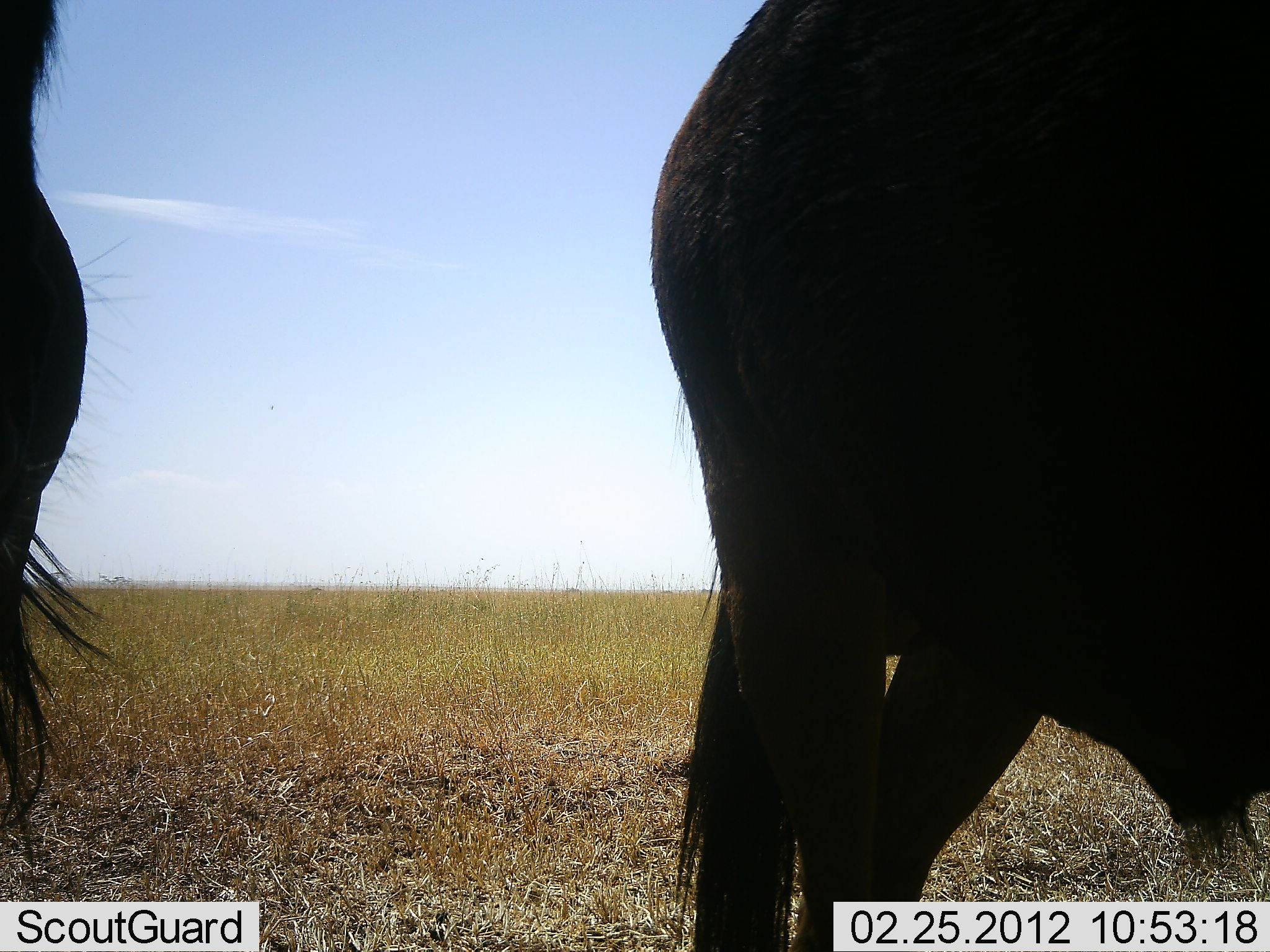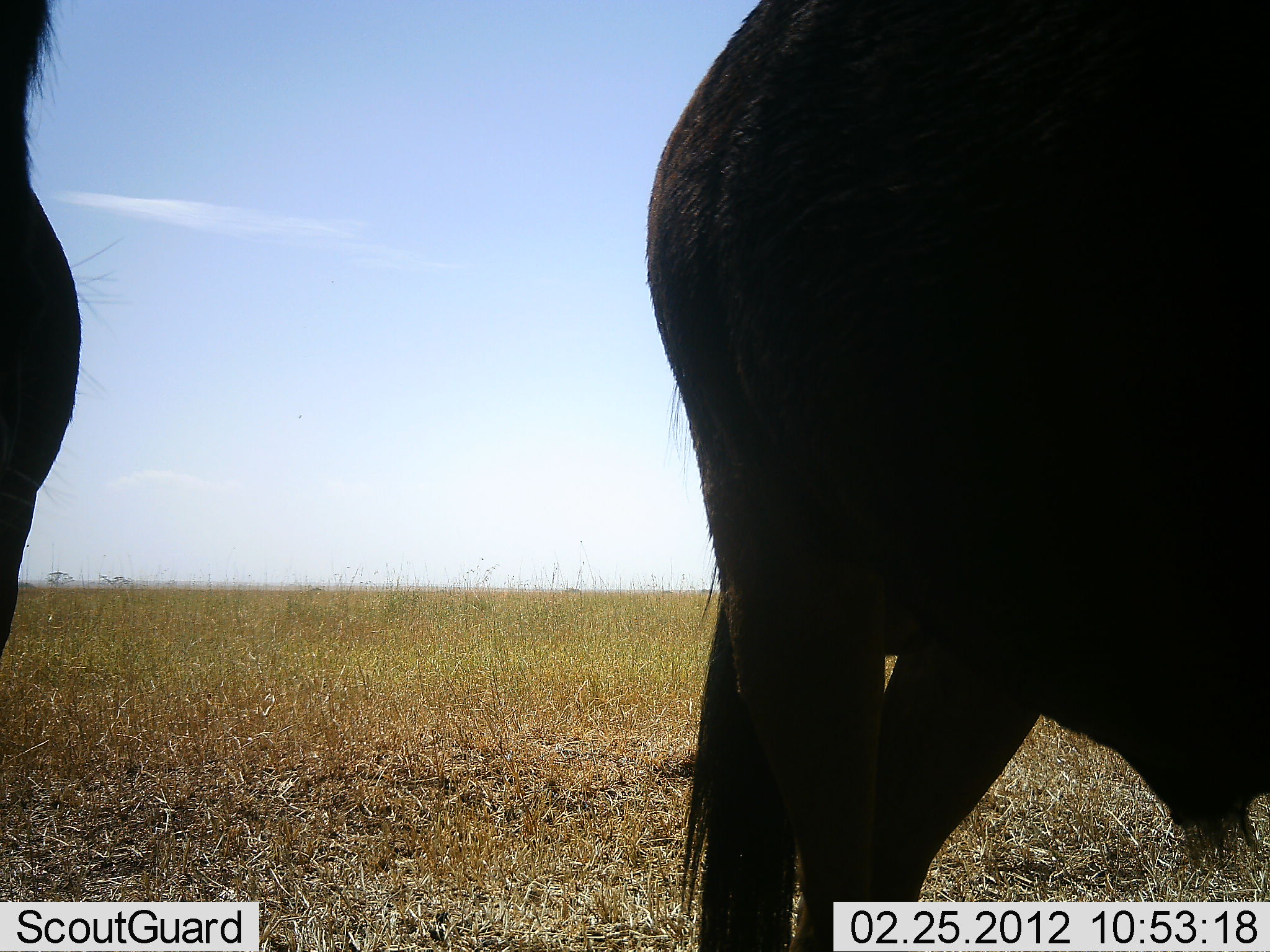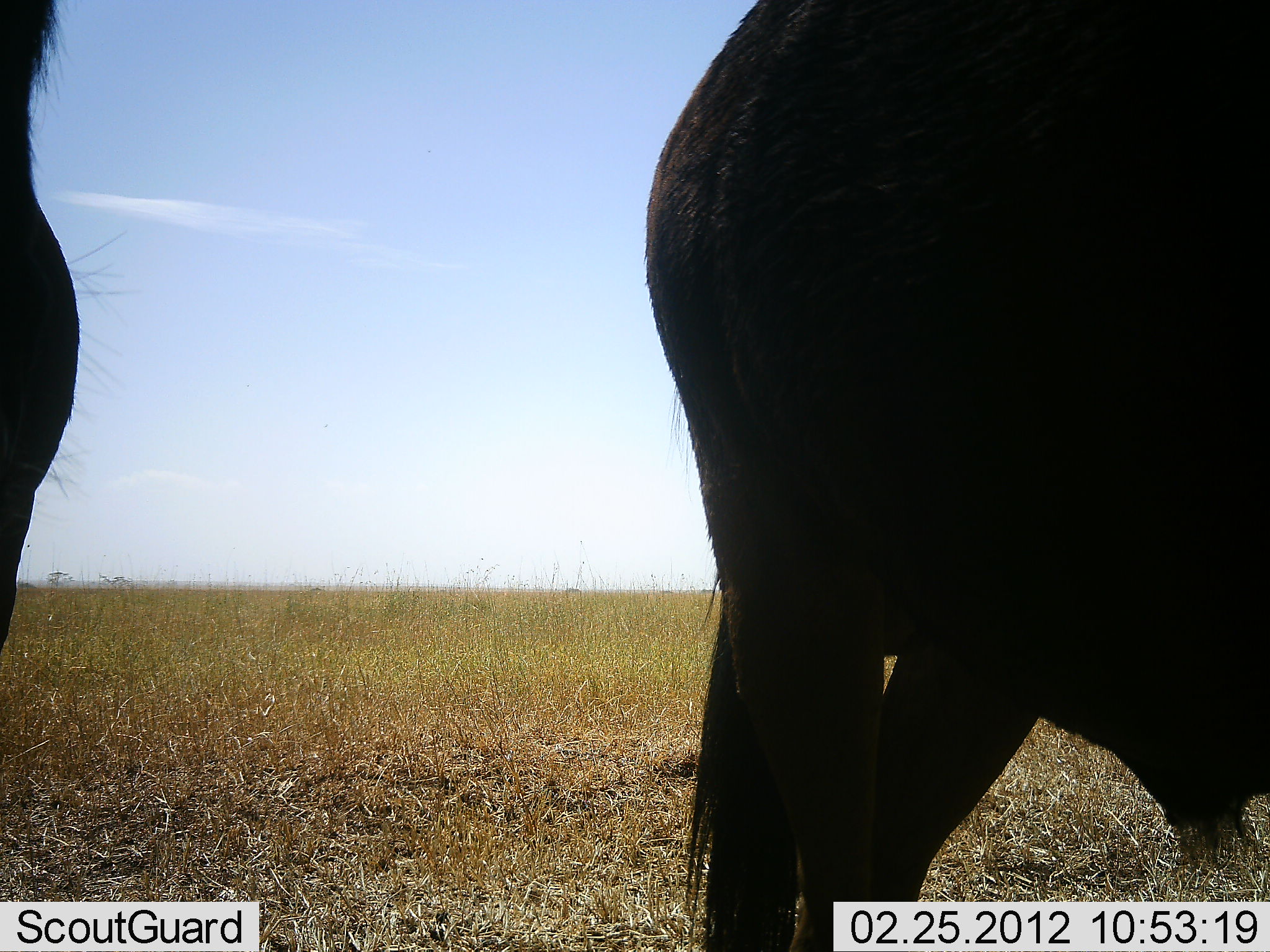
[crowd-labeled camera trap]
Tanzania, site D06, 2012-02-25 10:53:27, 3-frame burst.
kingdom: Animalia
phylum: Chordata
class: Mammalia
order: Artiodactyla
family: Bovidae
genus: Connochaetes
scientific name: Connochaetes taurinus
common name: blue wildebeest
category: wildebeest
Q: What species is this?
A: Wildebeest (blue wildebeest) (Connochaetes taurinus).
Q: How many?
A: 2.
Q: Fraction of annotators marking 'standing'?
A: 100%.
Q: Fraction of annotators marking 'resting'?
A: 0%.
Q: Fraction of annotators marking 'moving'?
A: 0%.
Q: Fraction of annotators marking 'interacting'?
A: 0%.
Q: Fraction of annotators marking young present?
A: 0%.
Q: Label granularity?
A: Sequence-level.